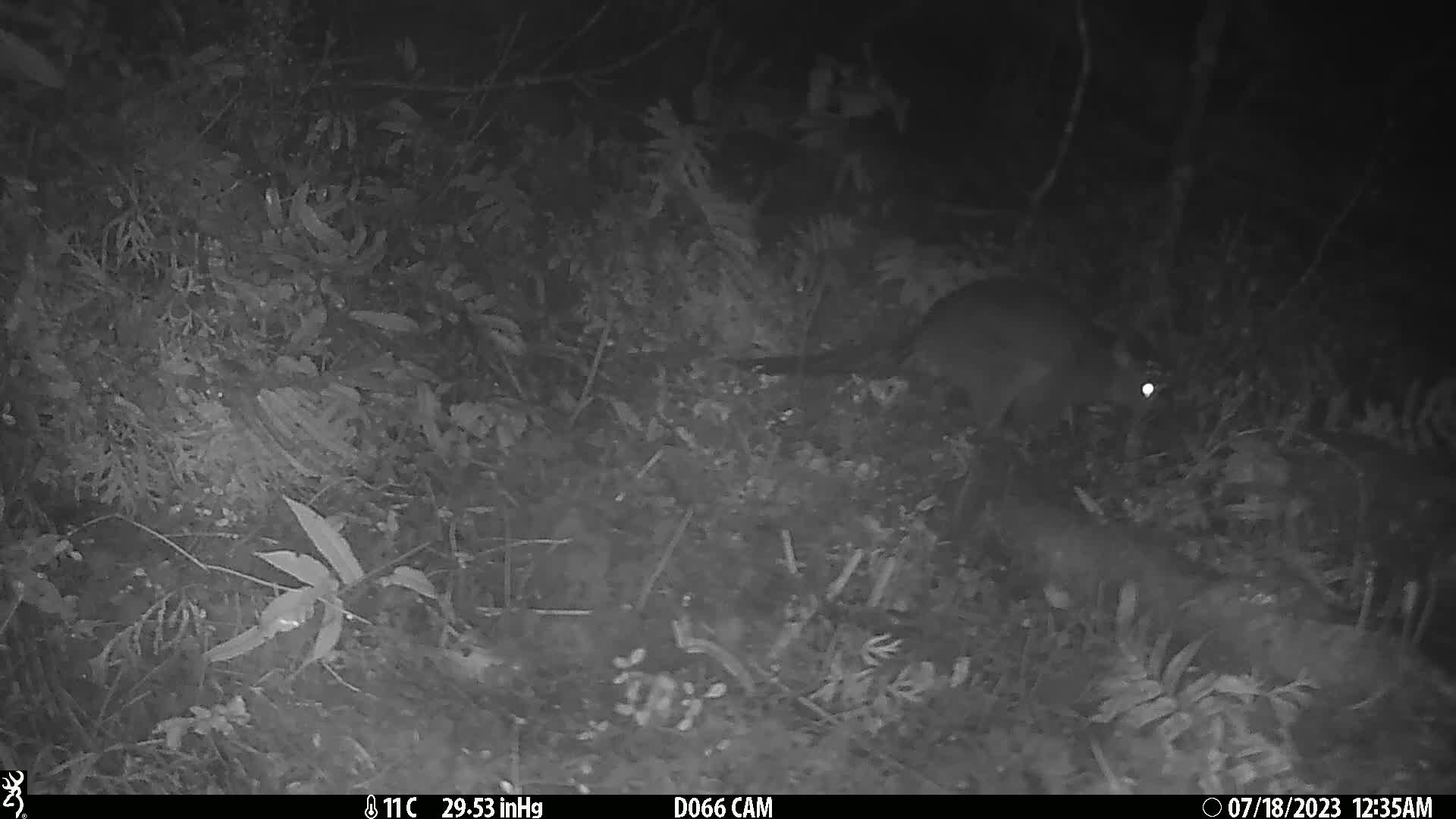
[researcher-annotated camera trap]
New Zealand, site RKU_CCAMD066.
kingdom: Animalia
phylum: Chordata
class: Mammalia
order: Diprotodontia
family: Phalangeridae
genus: Trichosurus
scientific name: Trichosurus vulpecula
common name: common brushtail possum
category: possum